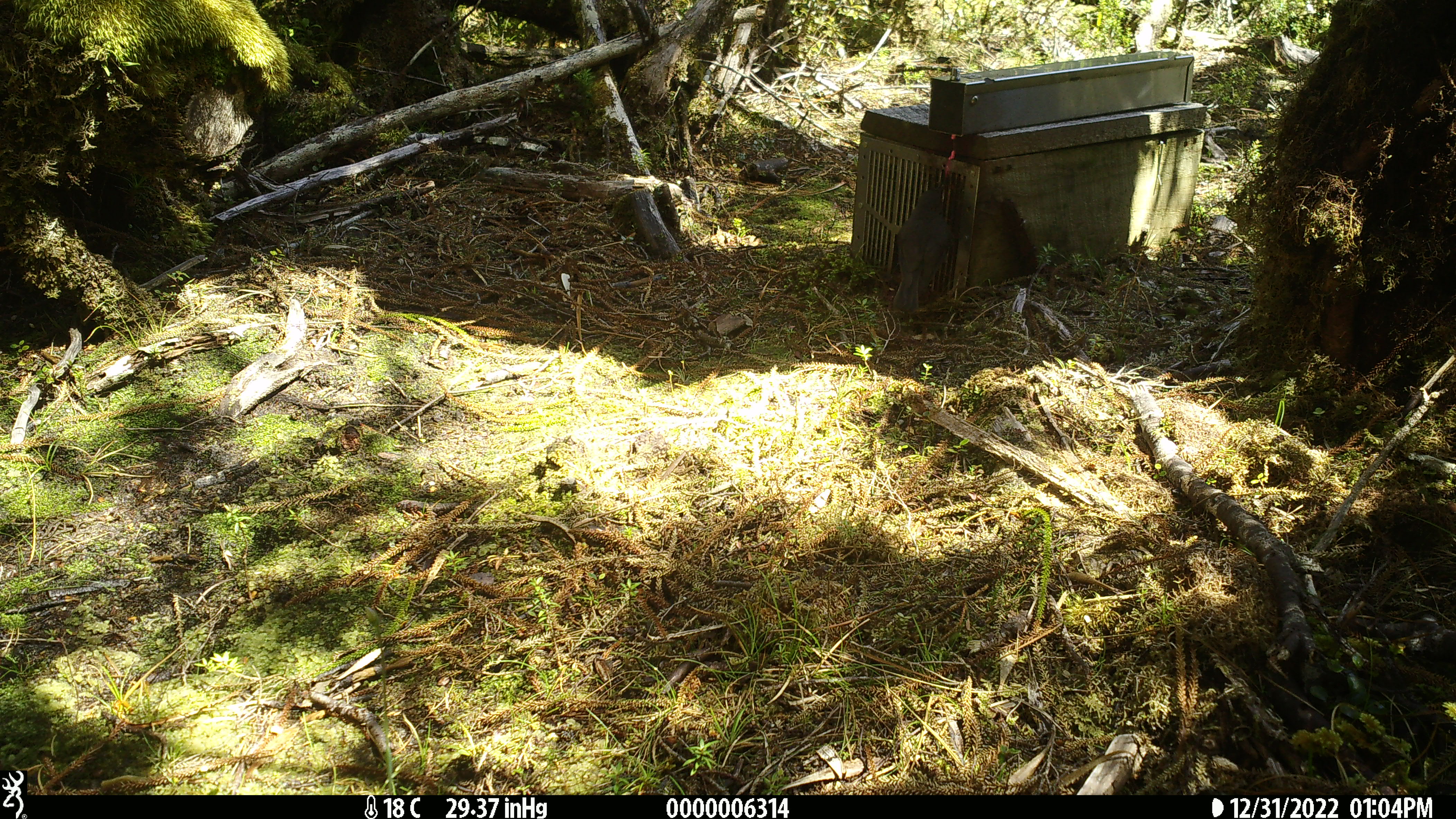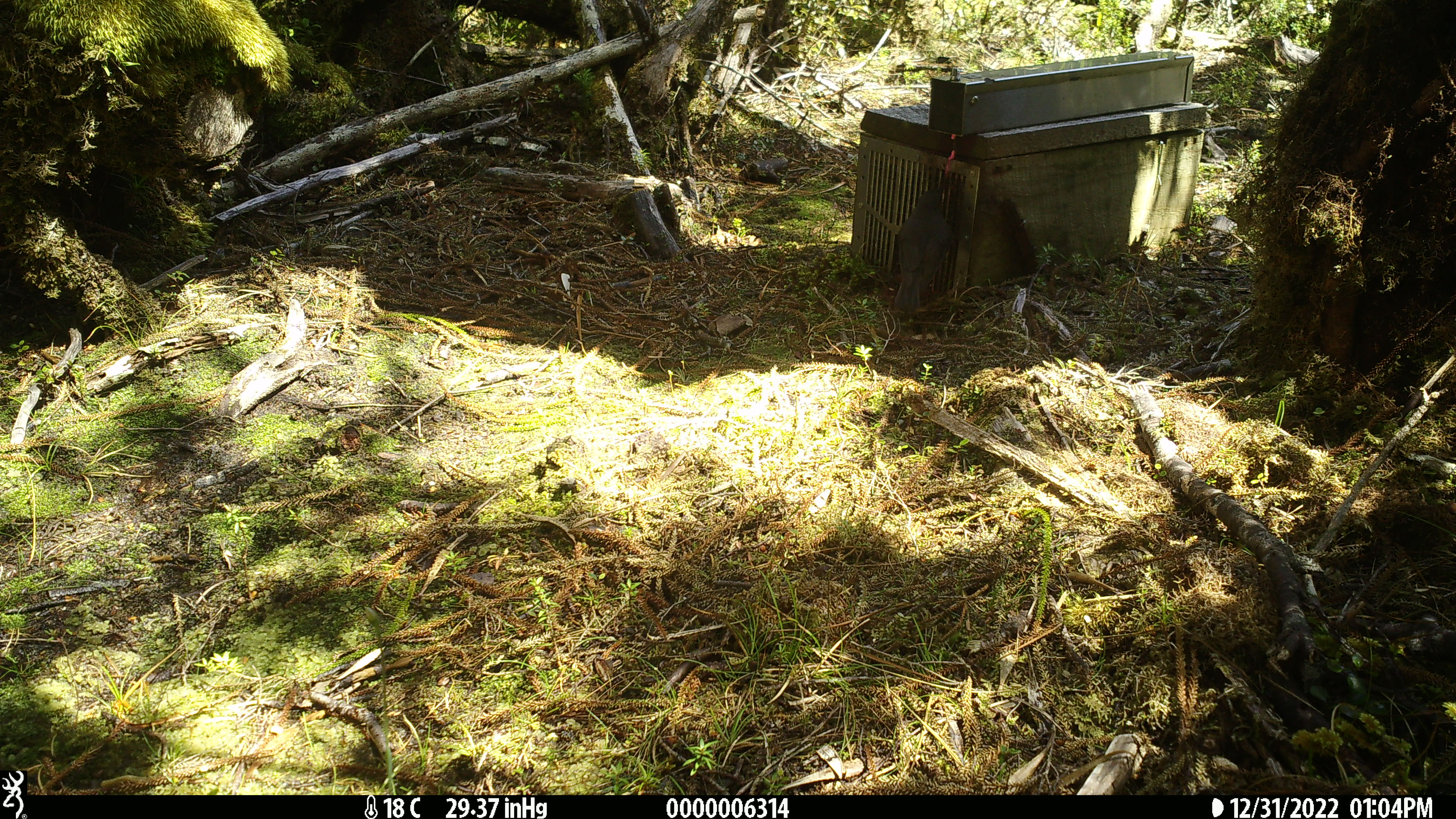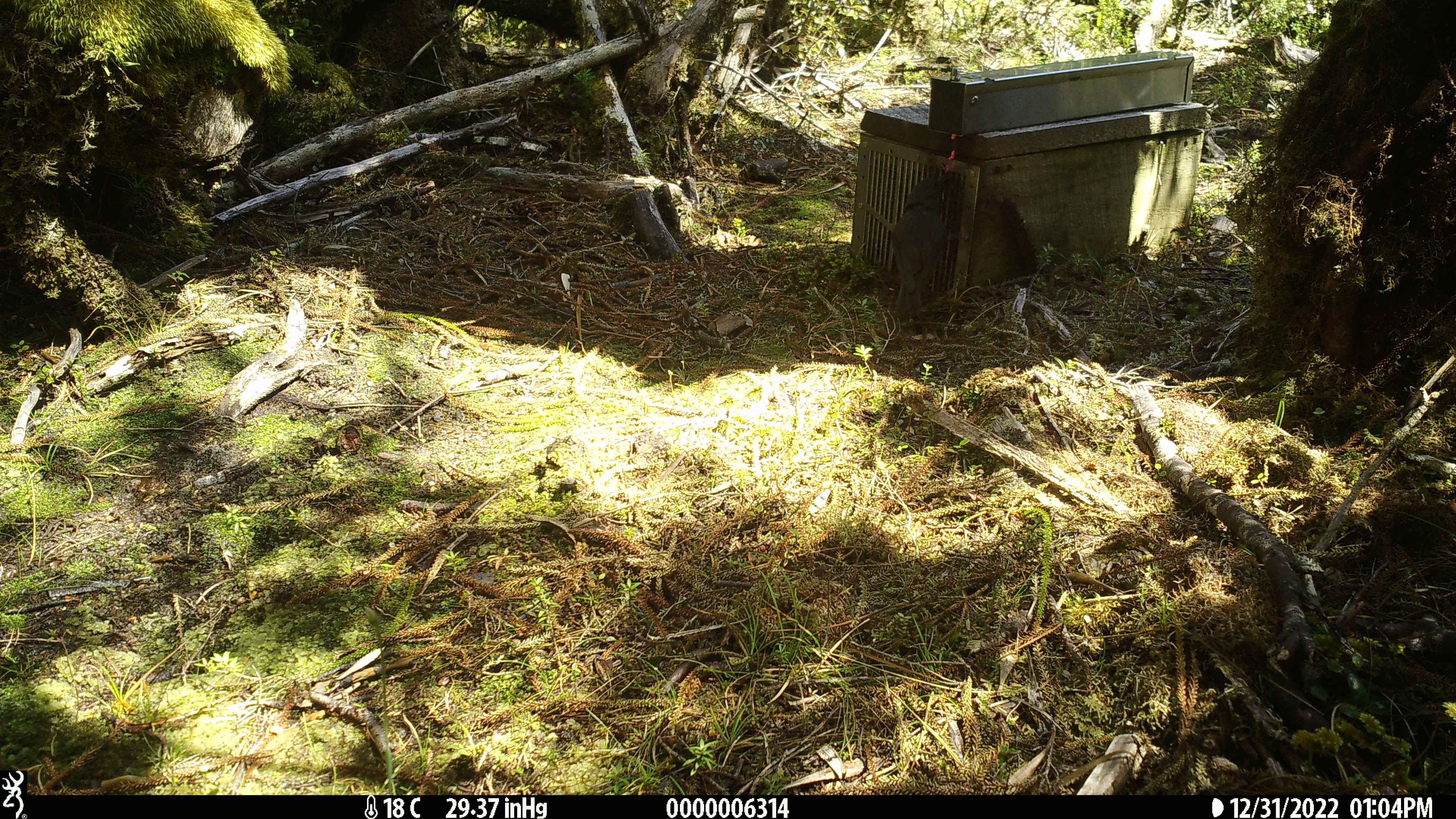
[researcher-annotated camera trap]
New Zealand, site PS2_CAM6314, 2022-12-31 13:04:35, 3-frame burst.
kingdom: Animalia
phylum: Chordata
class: Aves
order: Passeriformes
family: Petroicidae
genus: Petroica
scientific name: Petroica australis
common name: new zealand robin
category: robin